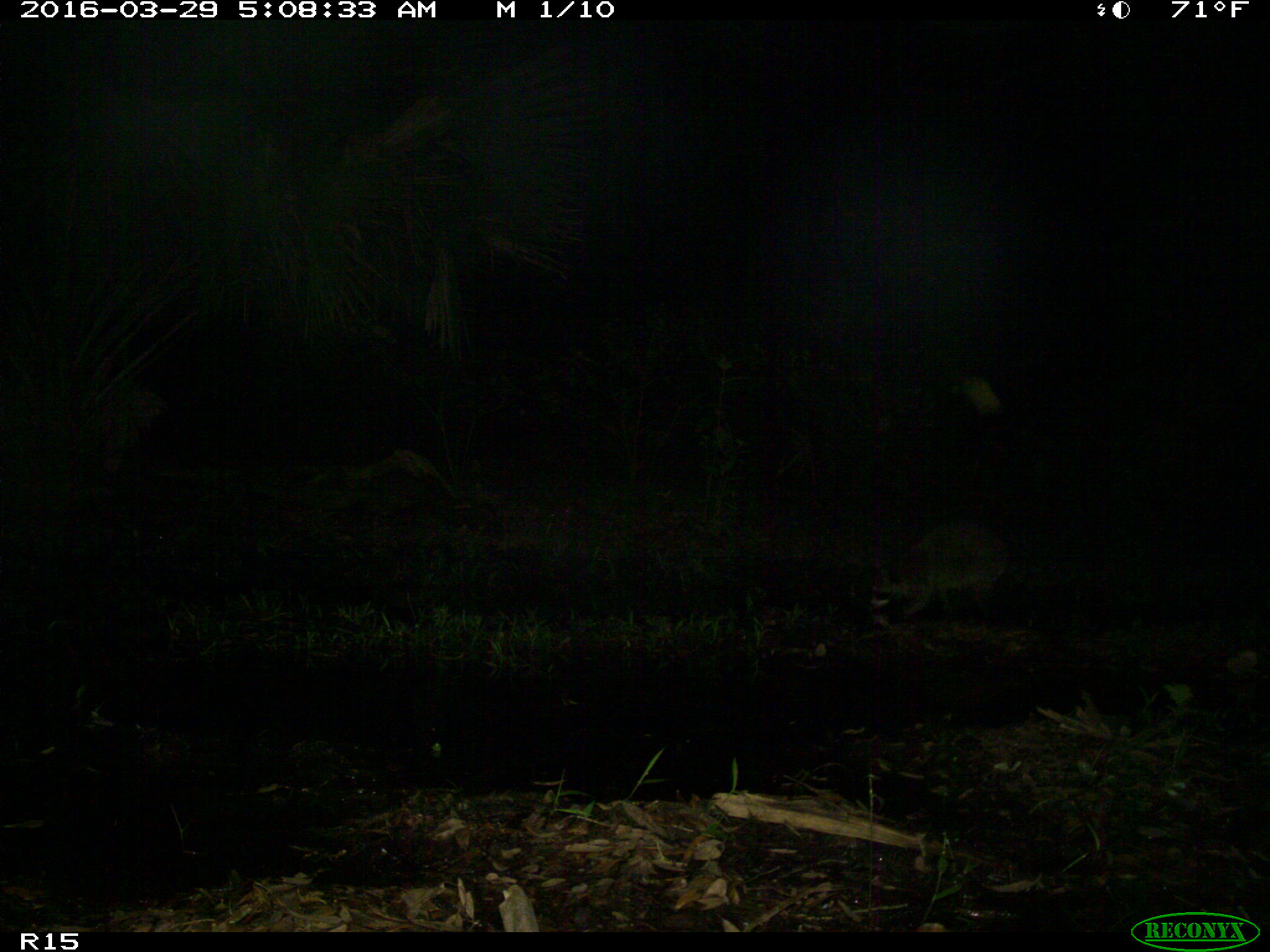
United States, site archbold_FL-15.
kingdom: Animalia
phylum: Chordata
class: Mammalia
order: Carnivora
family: Procyonidae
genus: Procyon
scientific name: Procyon lotor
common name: common raccoon